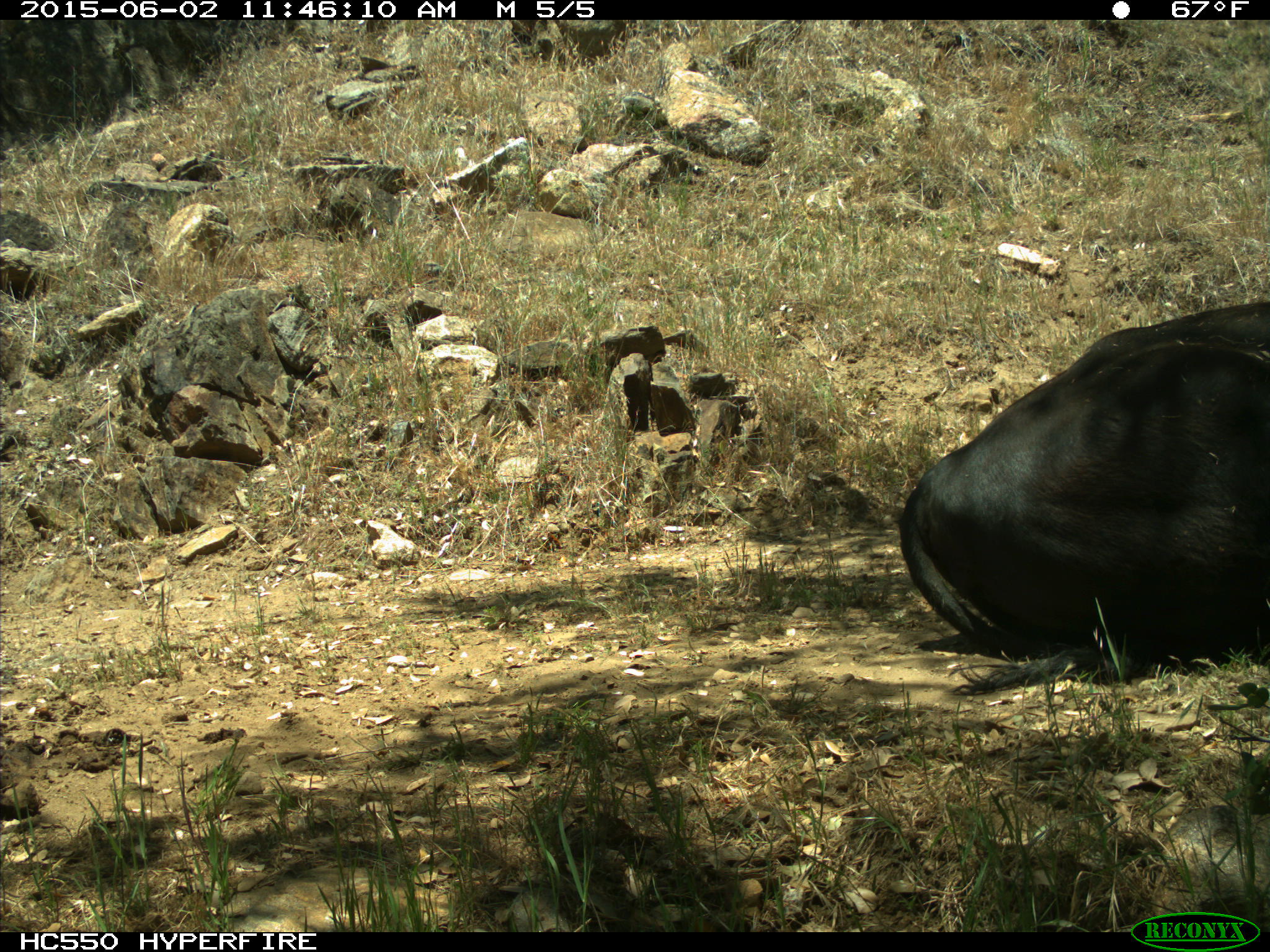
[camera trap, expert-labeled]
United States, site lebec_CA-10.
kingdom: Animalia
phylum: Chordata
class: Mammalia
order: Artiodactyla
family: Bovidae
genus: Bos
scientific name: Bos taurus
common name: domestic cow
Bos taurus (domestic cow).